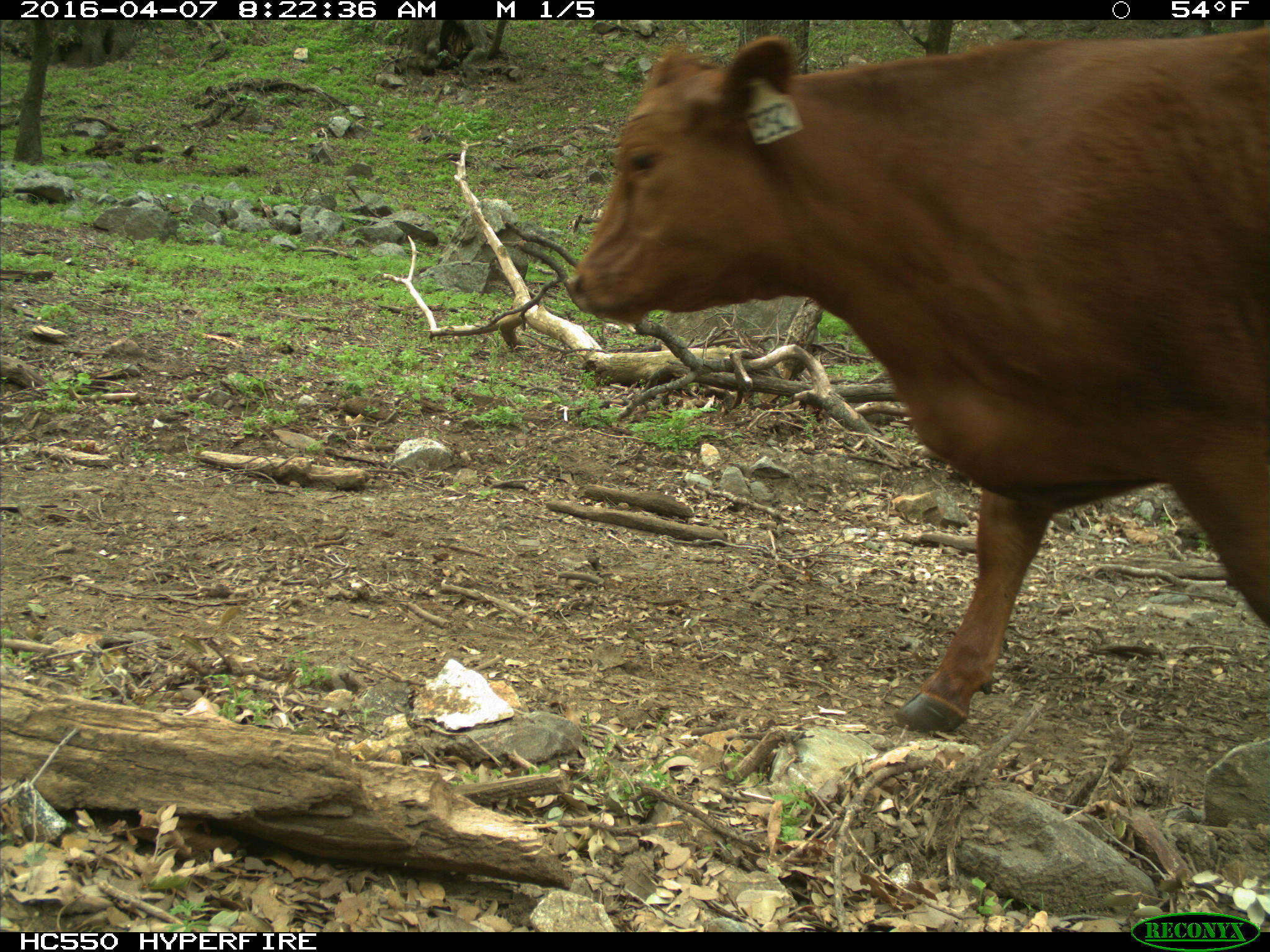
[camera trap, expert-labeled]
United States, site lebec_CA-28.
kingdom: Animalia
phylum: Chordata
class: Mammalia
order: Artiodactyla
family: Bovidae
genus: Bos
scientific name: Bos taurus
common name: domestic cow